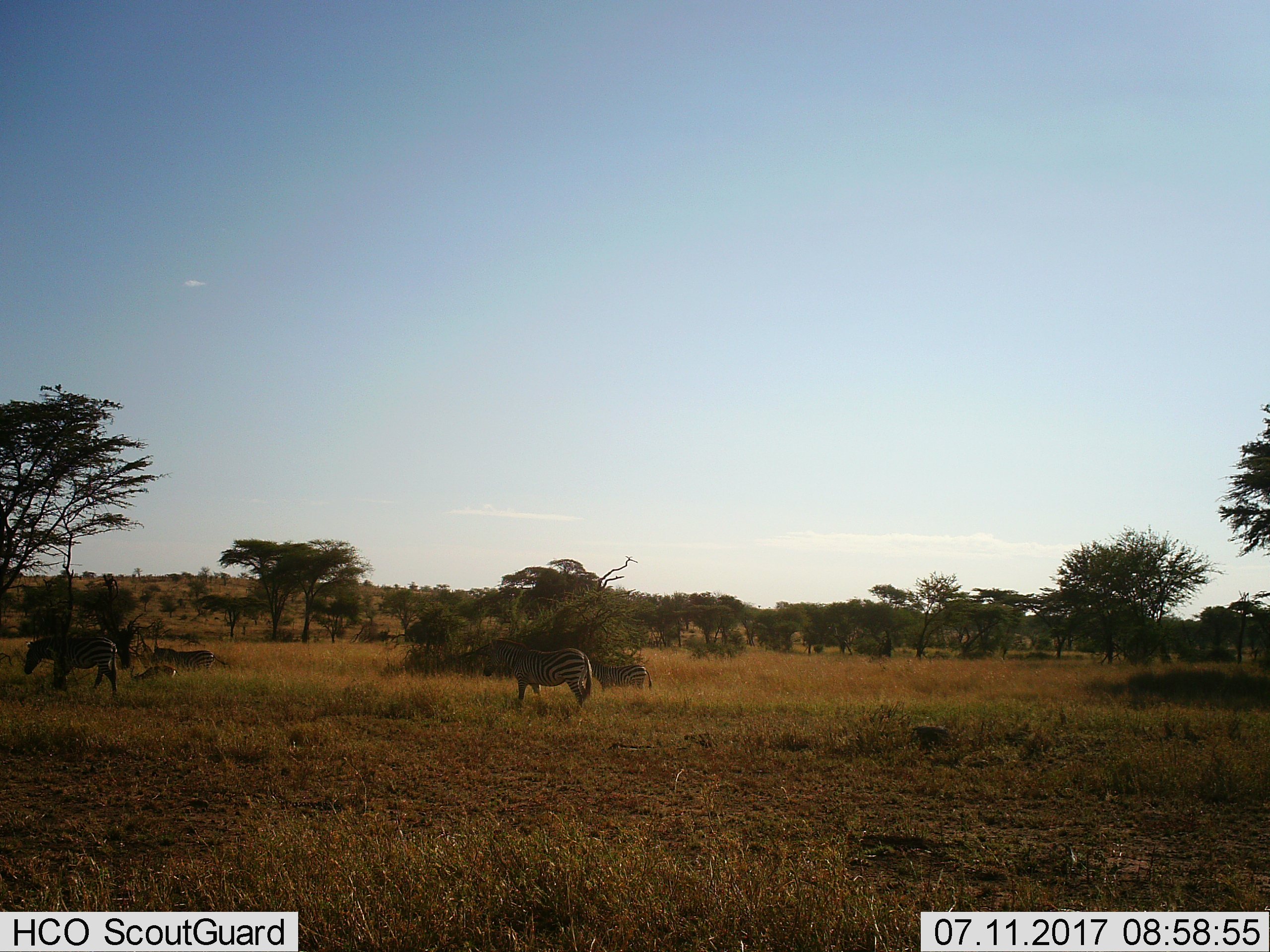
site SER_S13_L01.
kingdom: Animalia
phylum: Chordata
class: Mammalia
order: Perissodactyla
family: Equidae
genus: Equus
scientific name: Equus quagga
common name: plains zebra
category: zebraplains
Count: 4.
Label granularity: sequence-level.